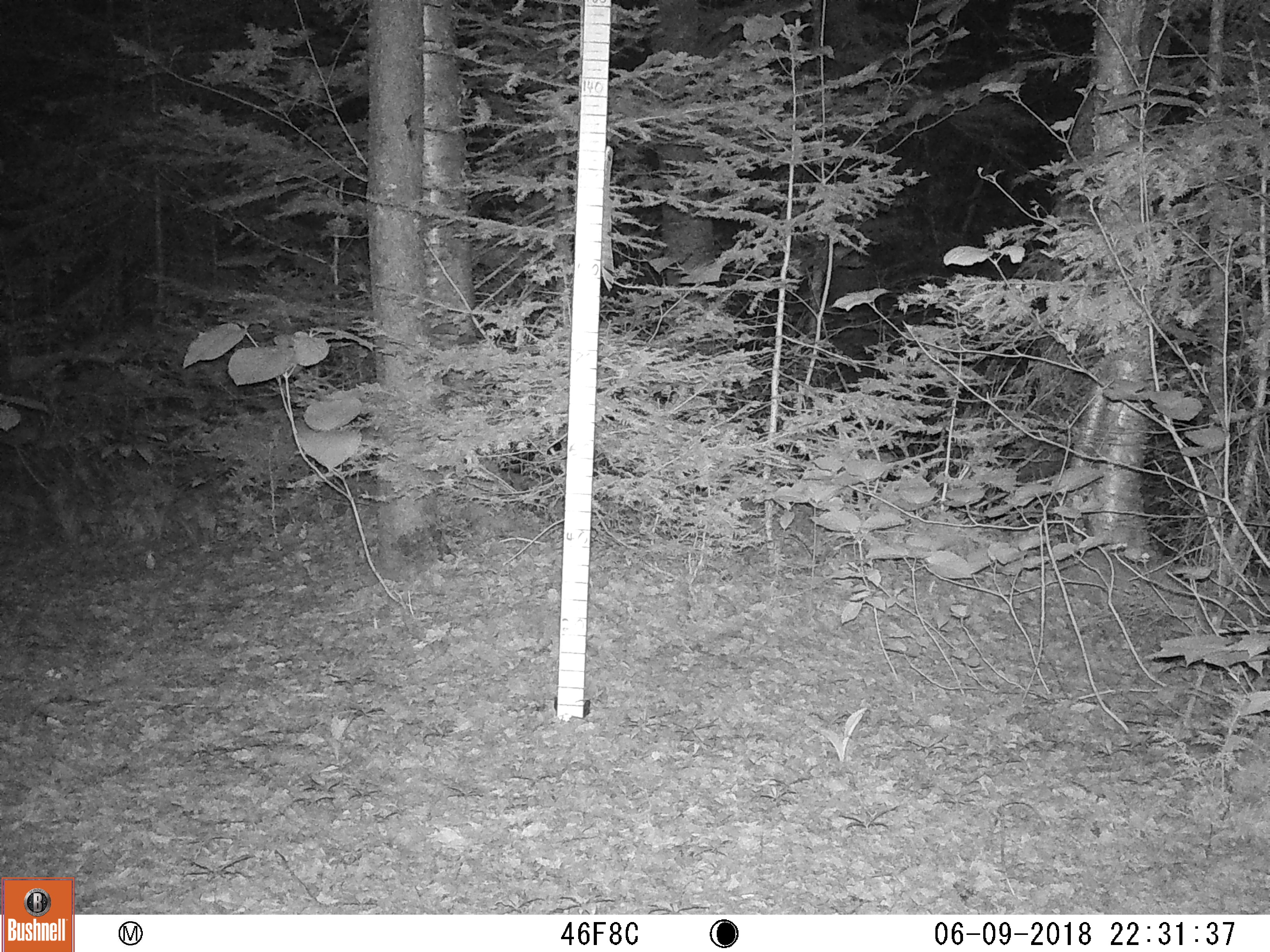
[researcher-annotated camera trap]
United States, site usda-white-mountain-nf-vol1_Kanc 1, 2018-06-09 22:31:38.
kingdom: Animalia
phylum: Chordata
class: Mammalia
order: Carnivora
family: Procyonidae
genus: Procyon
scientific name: Procyon lotor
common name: raccoon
Raccoon (Procyon lotor).